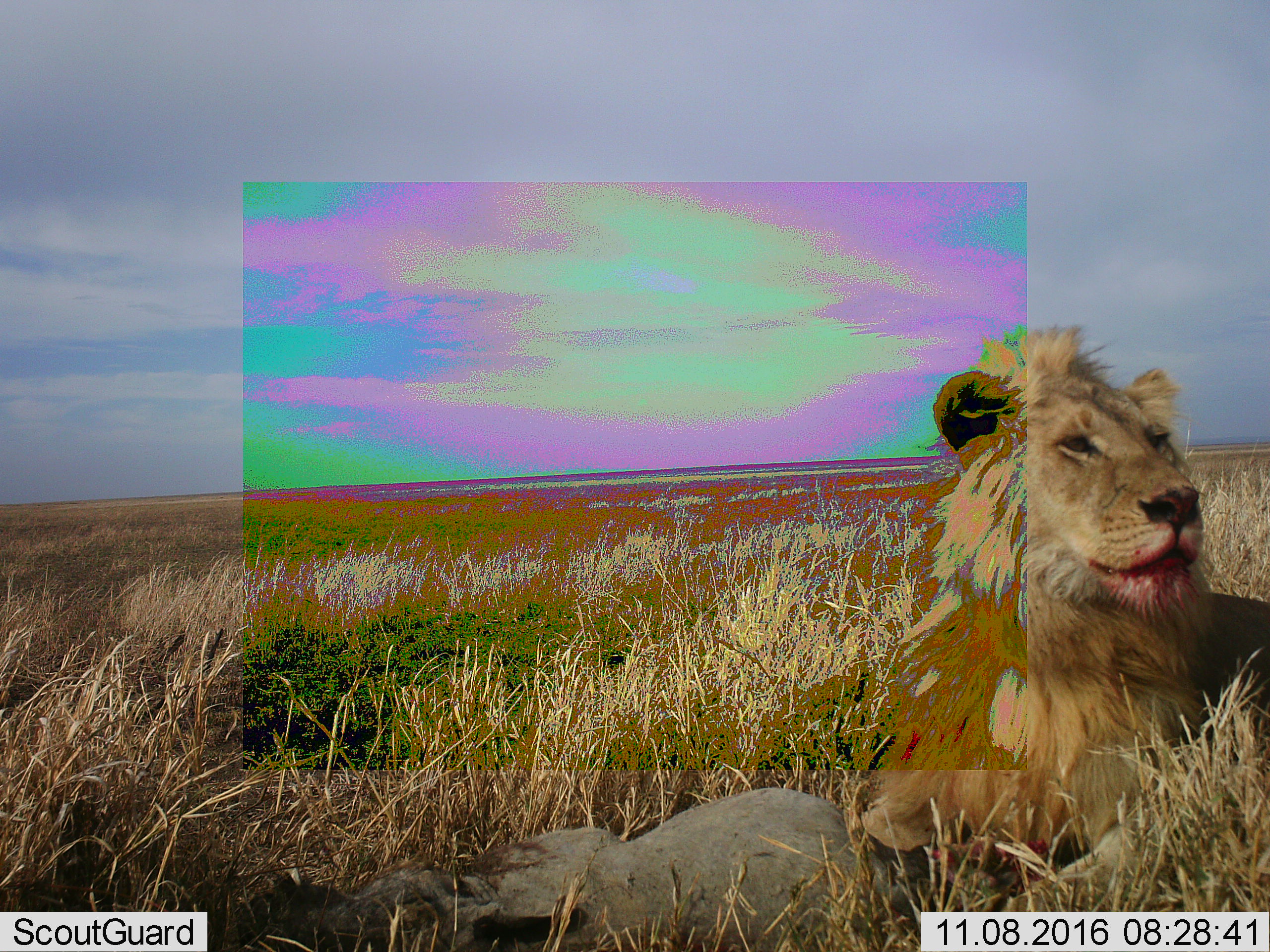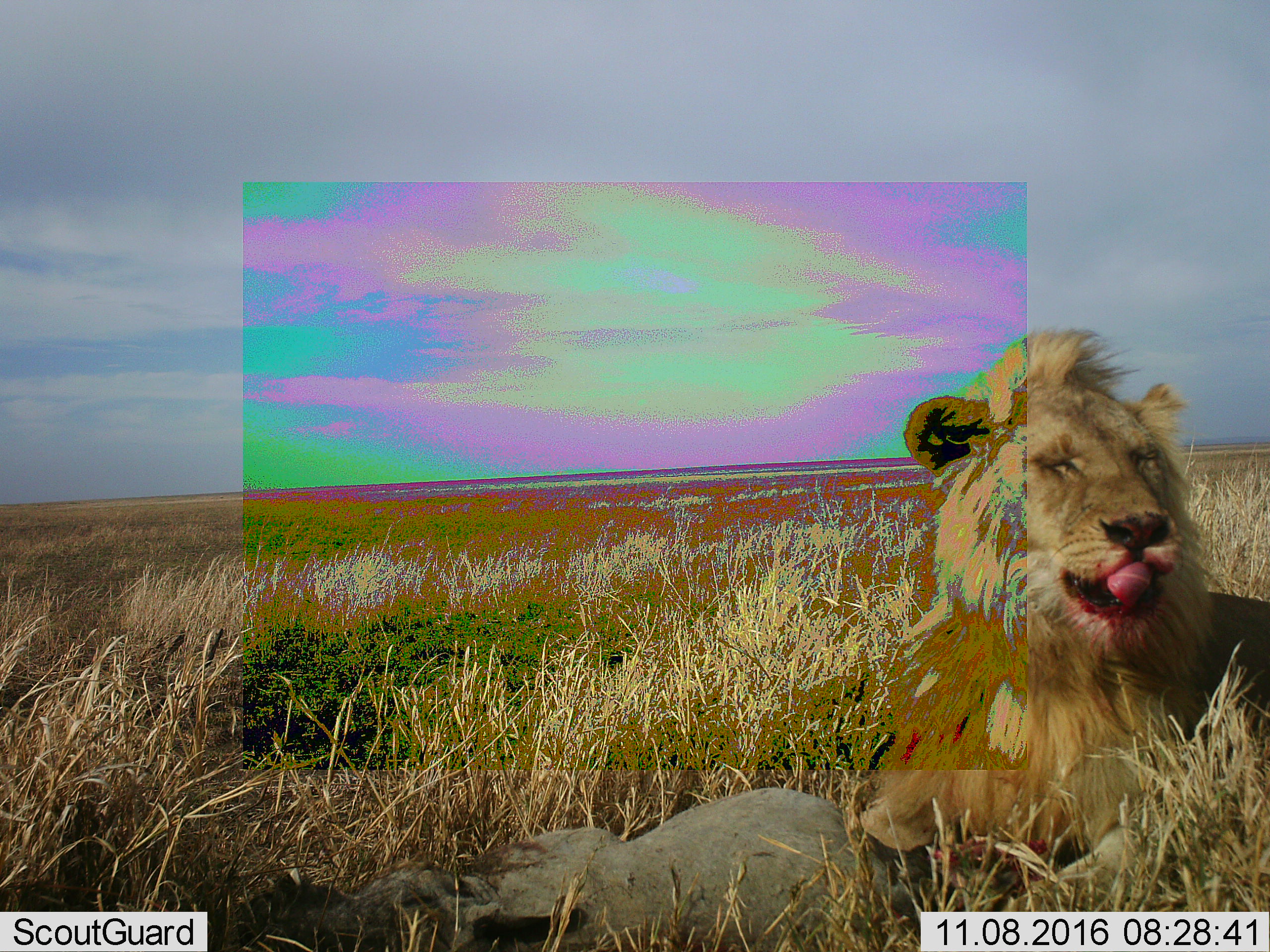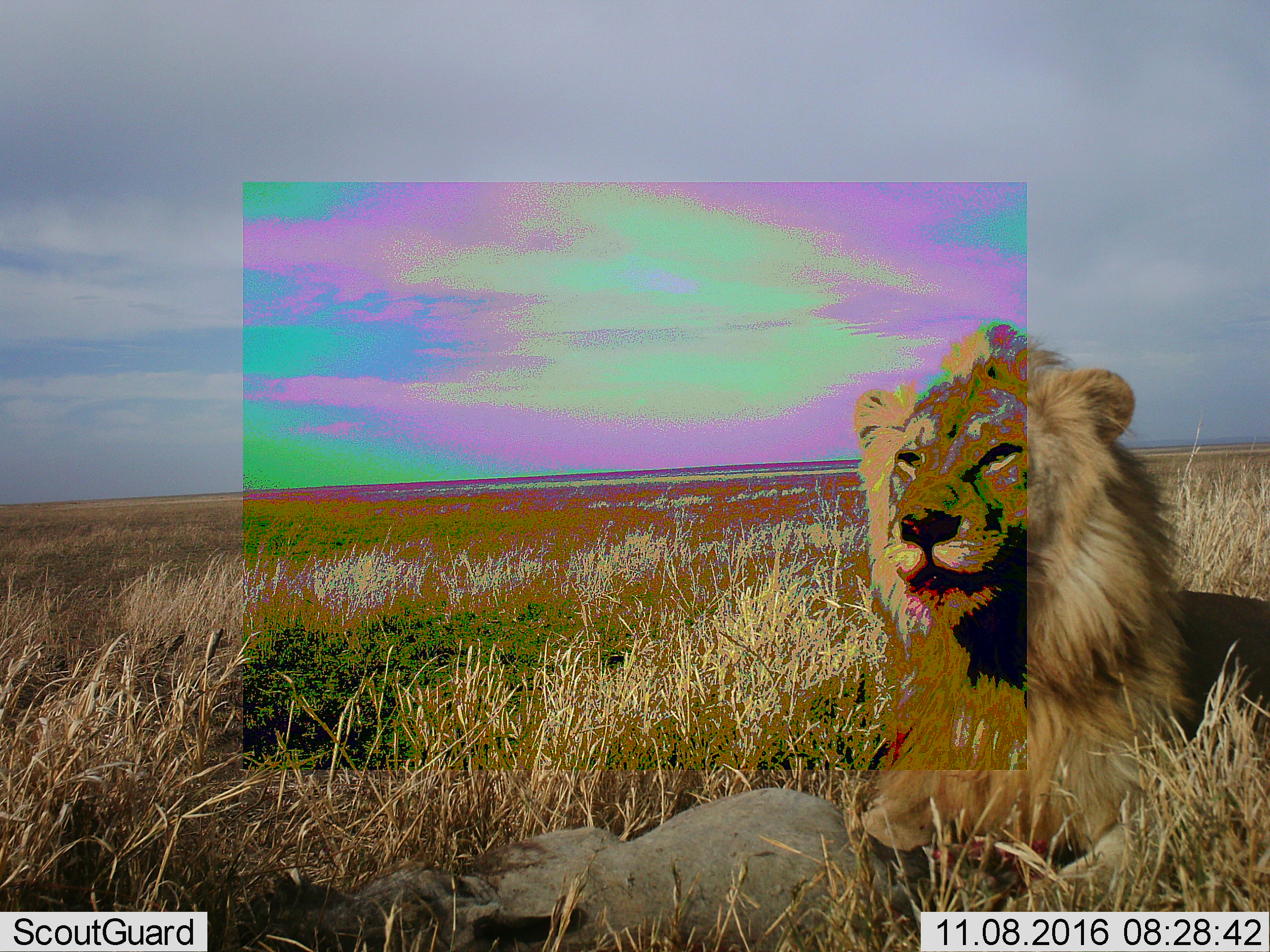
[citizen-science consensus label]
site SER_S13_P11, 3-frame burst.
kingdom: Animalia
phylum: Chordata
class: Mammalia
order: Carnivora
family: Felidae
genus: Panthera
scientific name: Panthera leo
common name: lion male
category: lionmale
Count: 1.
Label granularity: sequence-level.